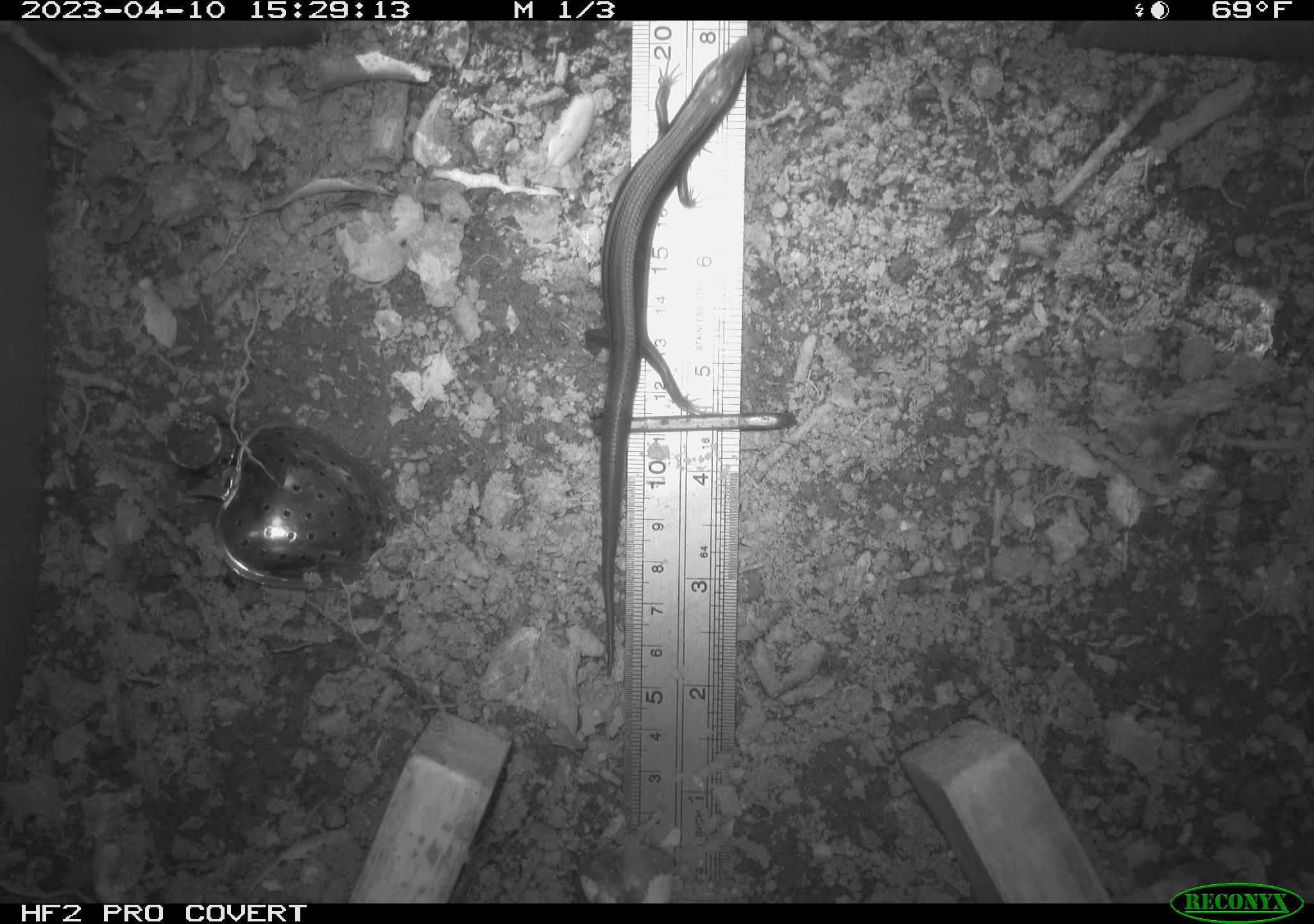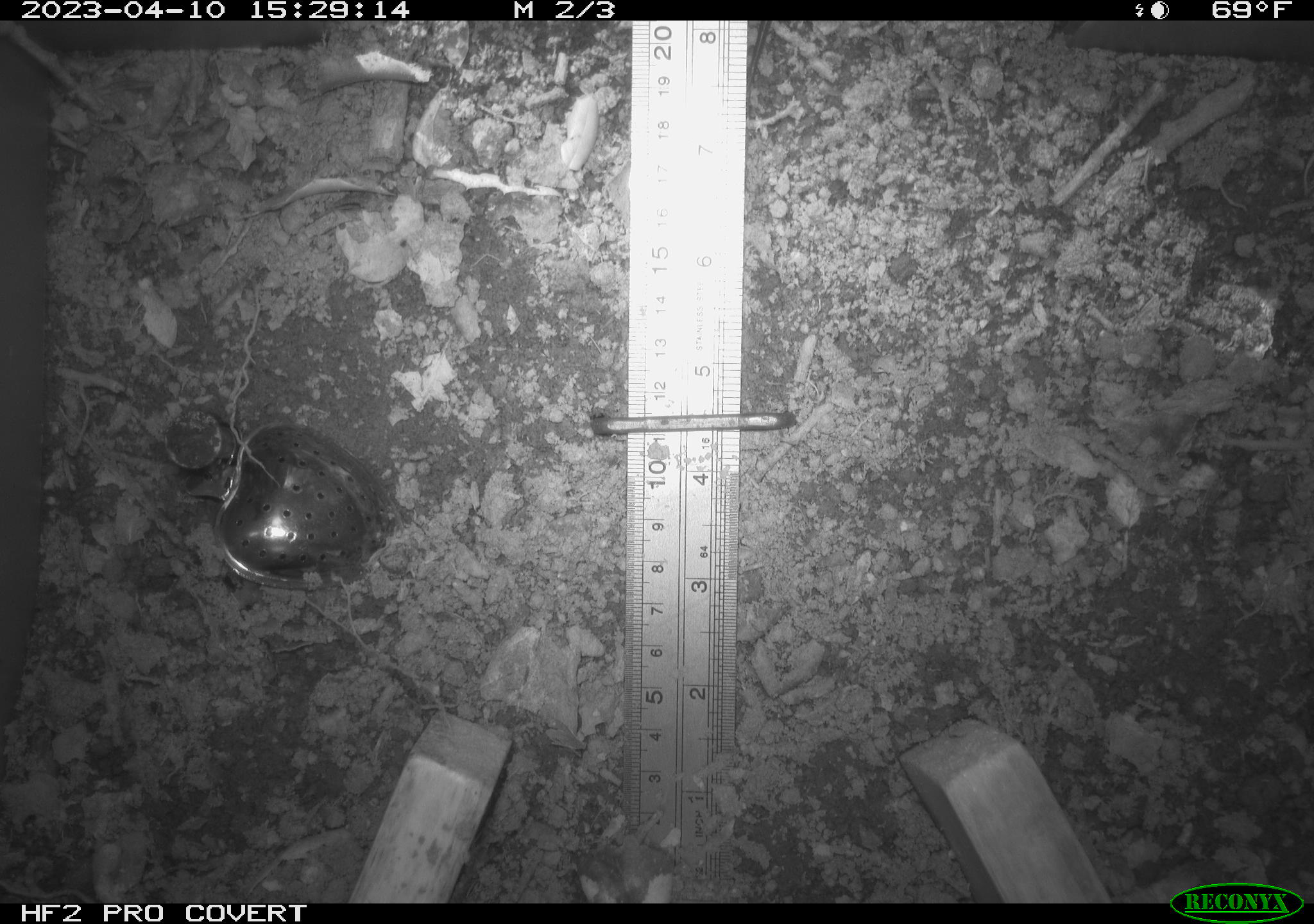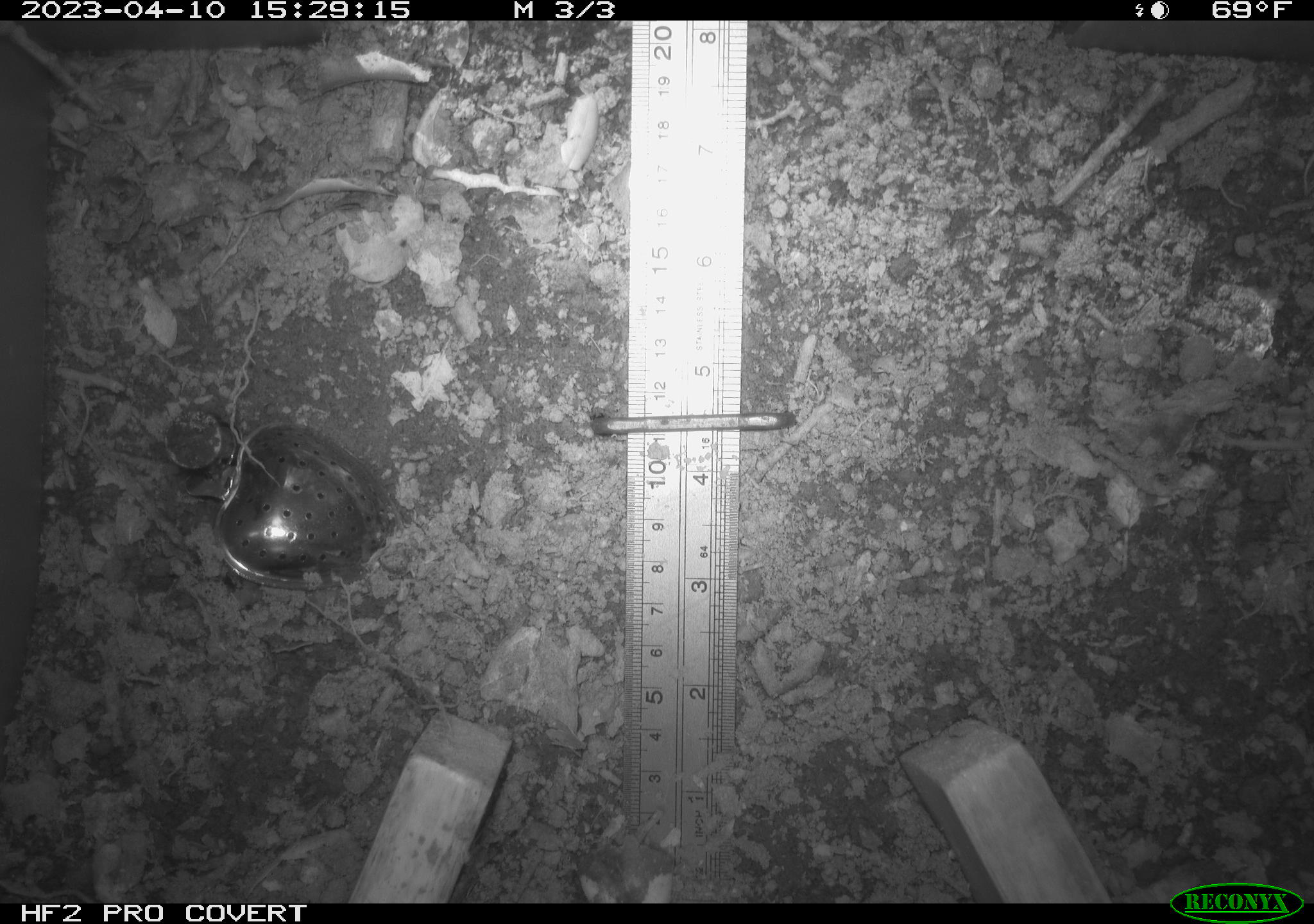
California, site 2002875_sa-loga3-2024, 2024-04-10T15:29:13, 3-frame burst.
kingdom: Animalia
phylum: Chordata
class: Reptilia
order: Squamata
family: Scincidae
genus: Plestiodon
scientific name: Plestiodon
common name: blue-tailed skinks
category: plestiodon species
Plestiodon species (blue-tailed skinks) (Plestiodon).